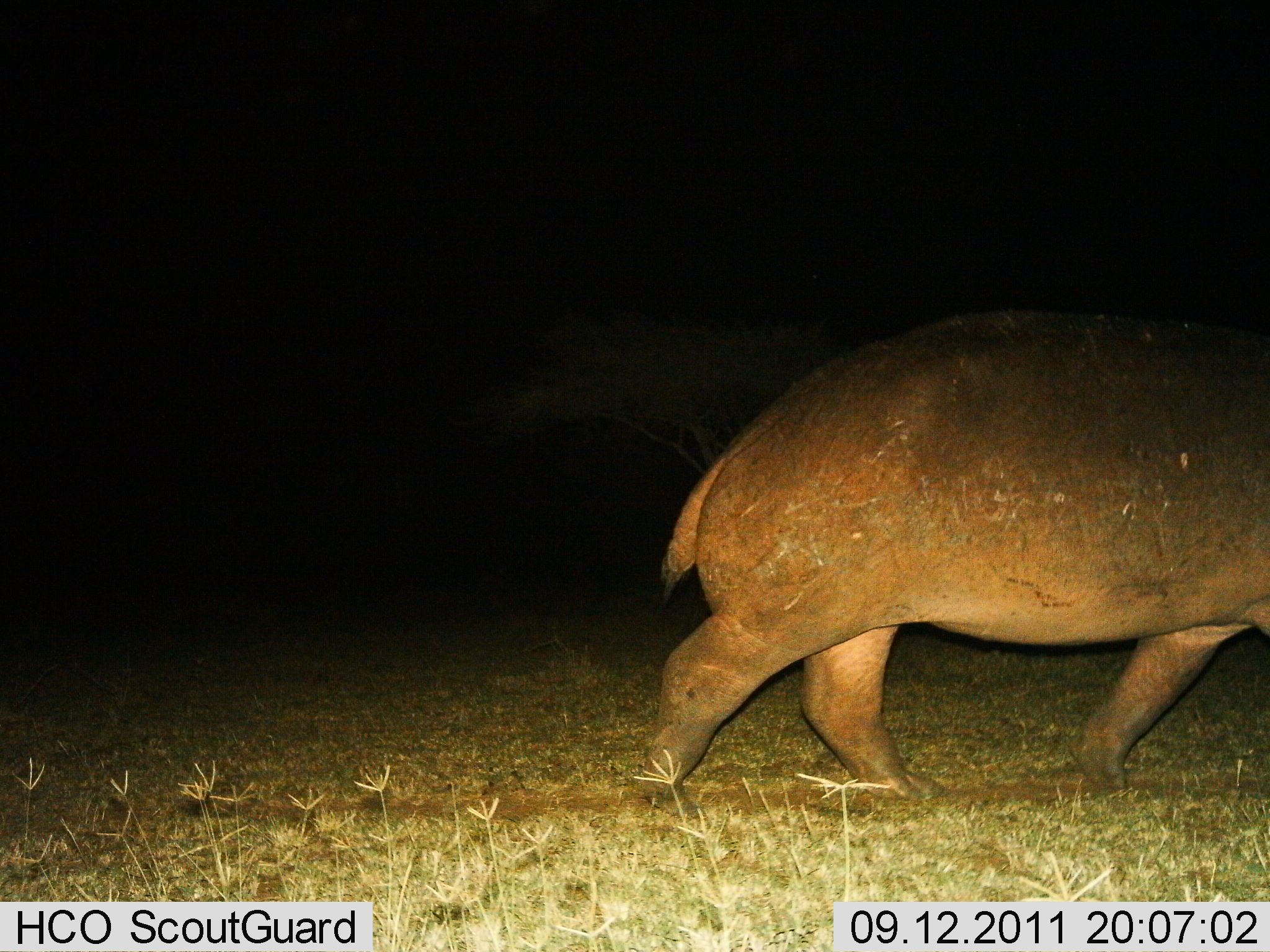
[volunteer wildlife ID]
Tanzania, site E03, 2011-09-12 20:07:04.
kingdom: Animalia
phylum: Chordata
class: Mammalia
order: Artiodactyla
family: Hippopotamidae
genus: Hippopotamus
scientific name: Hippopotamus amphibius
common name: hippopotamus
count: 1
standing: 0%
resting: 0%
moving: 100%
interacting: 0%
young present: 0%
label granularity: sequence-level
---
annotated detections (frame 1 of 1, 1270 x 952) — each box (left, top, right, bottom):
animal: (636, 308, 1269, 795)